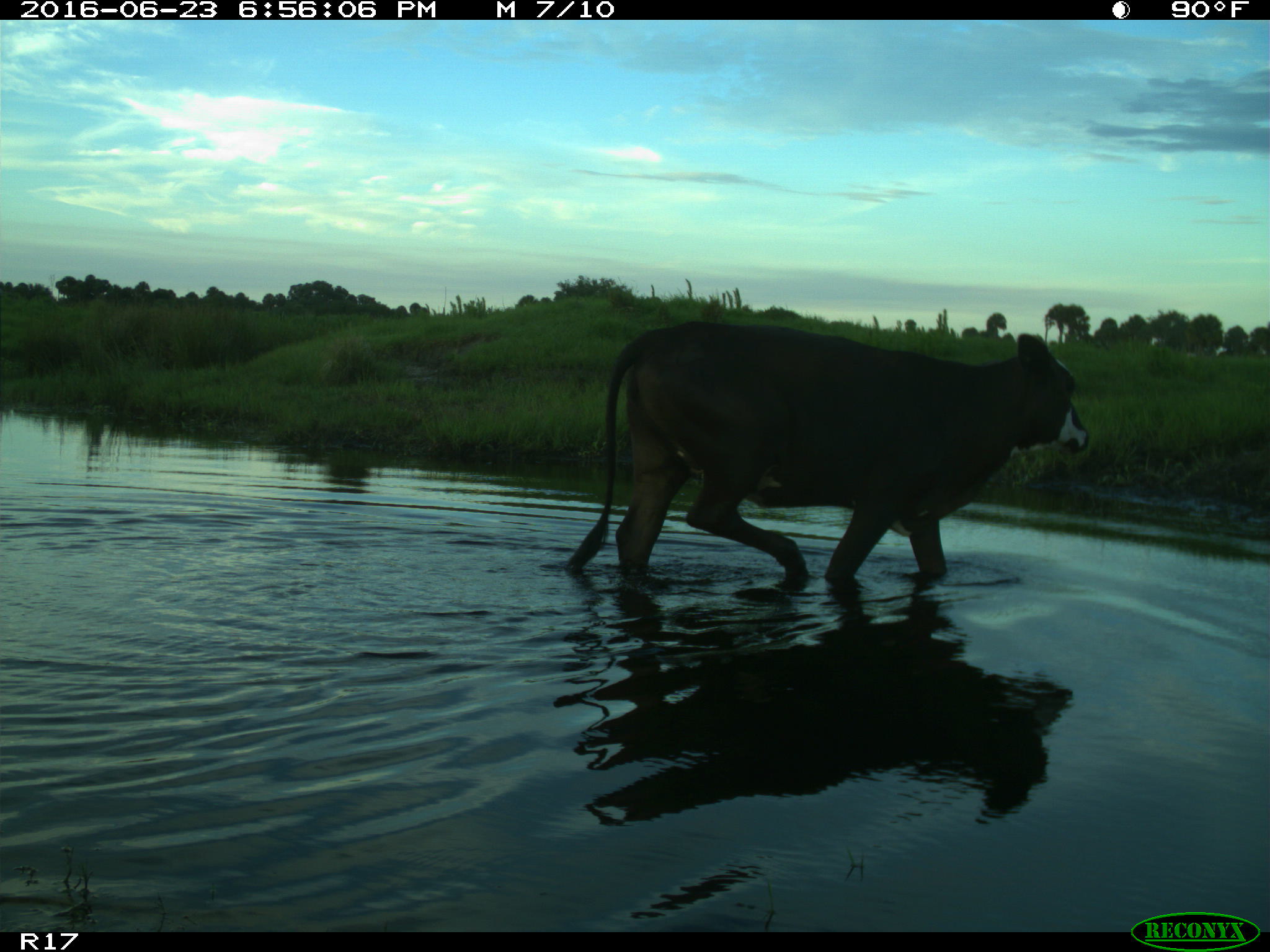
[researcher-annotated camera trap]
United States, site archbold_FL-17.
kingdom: Animalia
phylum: Chordata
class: Mammalia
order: Artiodactyla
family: Bovidae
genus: Bos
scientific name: Bos taurus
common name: domestic cow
Bos taurus (domestic cow).